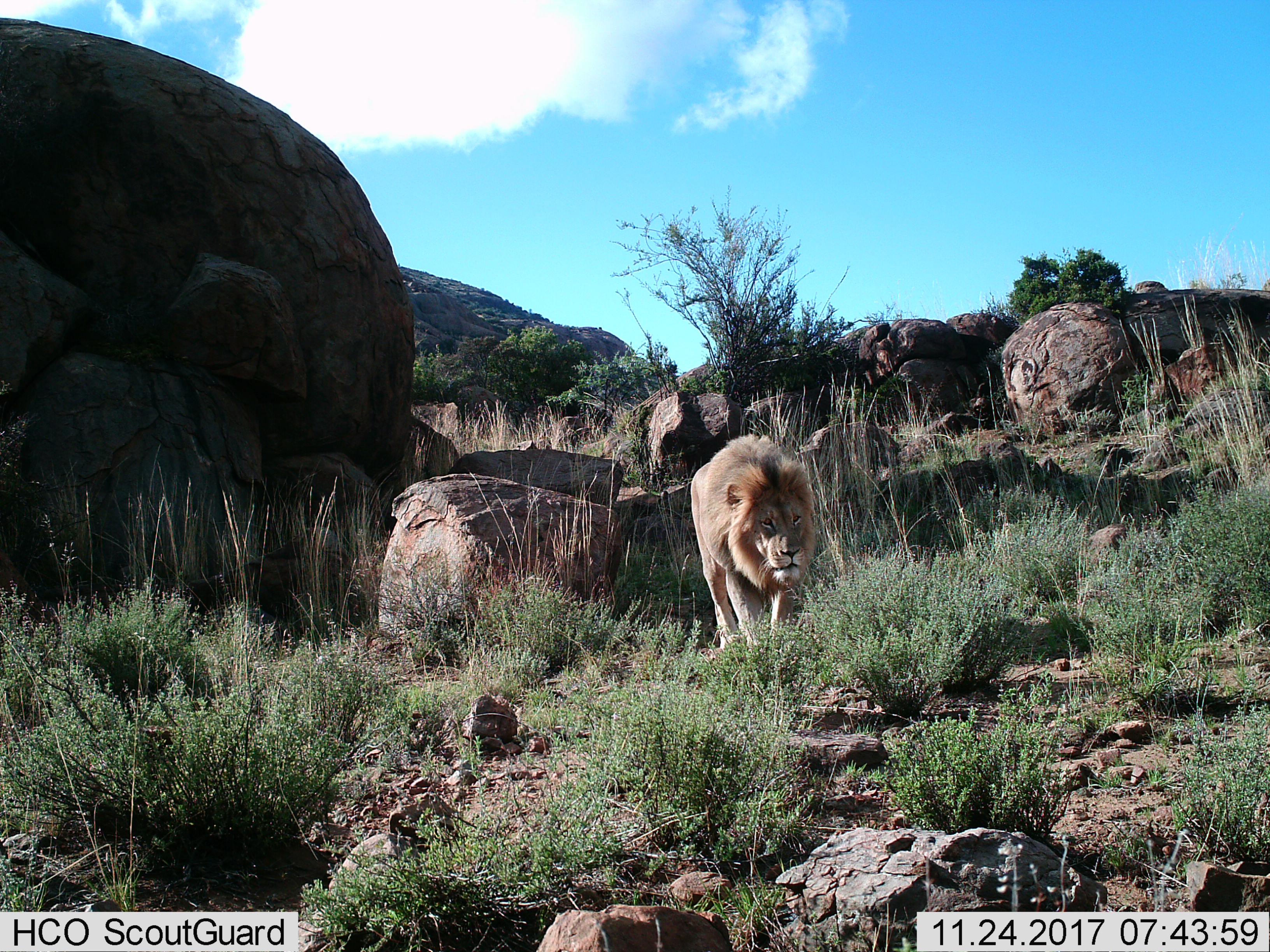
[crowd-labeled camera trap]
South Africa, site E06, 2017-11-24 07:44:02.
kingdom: Animalia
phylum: Chordata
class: Mammalia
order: Carnivora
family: Felidae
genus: Panthera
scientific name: Panthera leo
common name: male lion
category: lionmale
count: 1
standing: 40%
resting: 0%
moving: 60%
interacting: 0%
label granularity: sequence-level